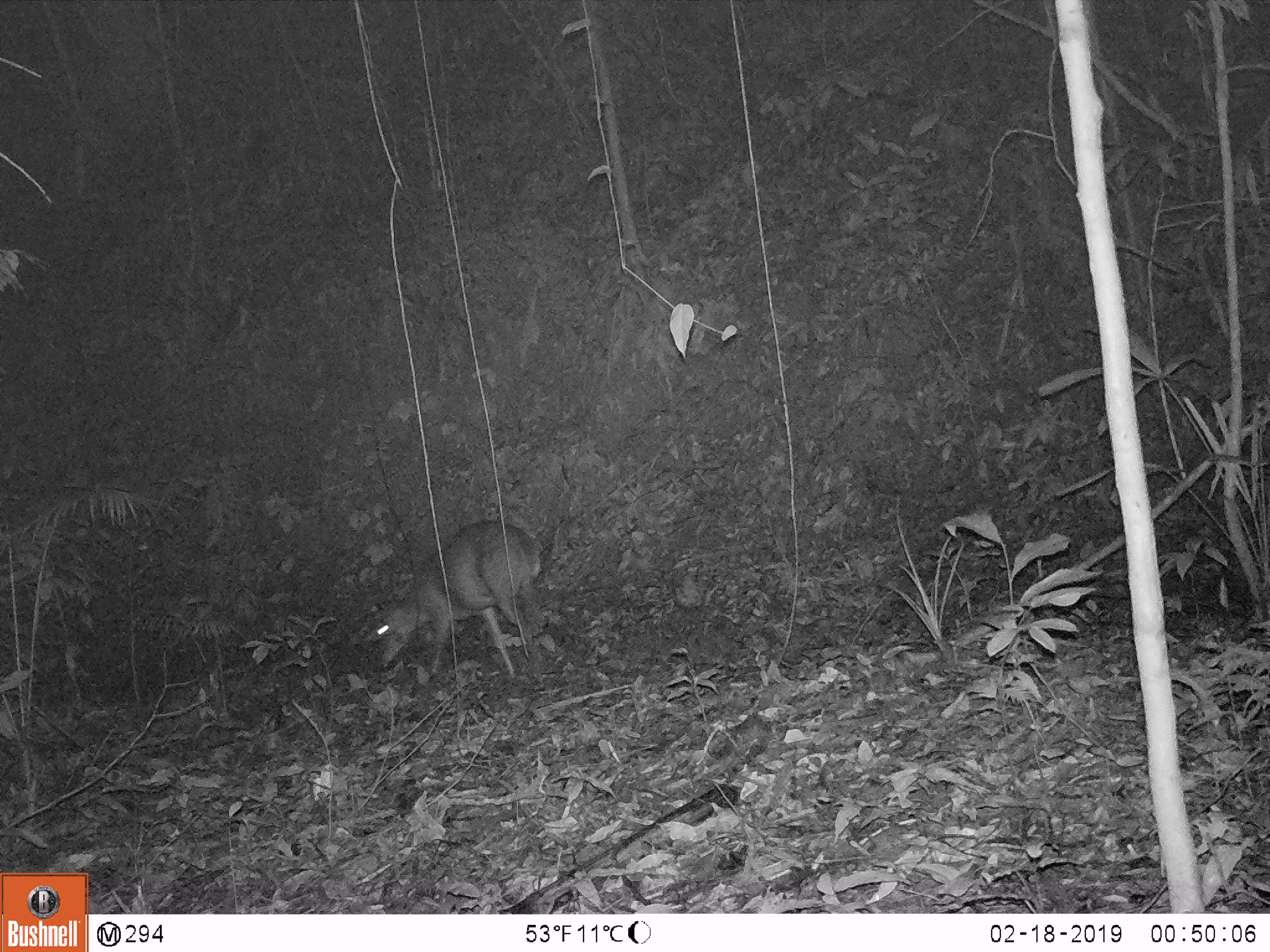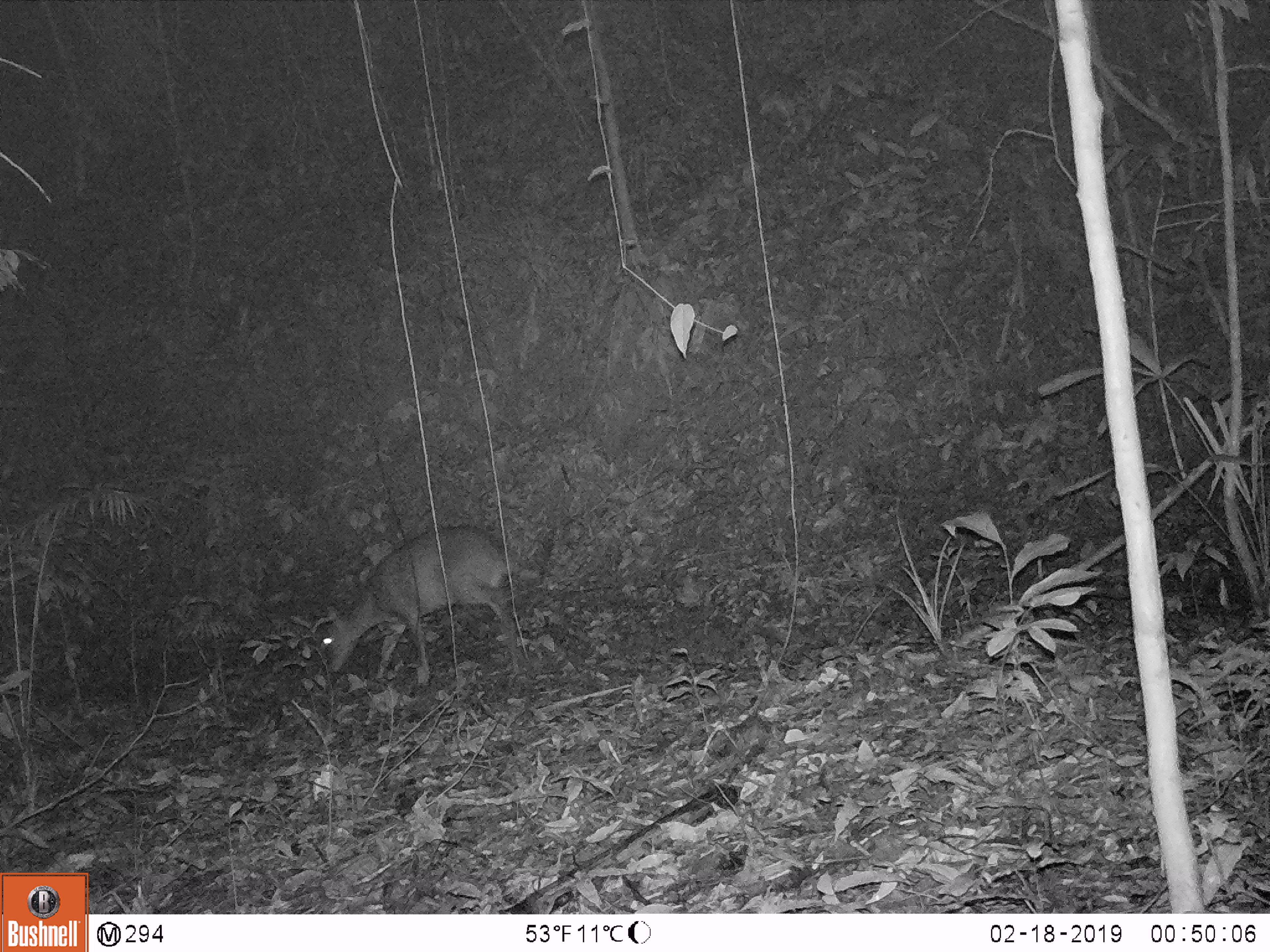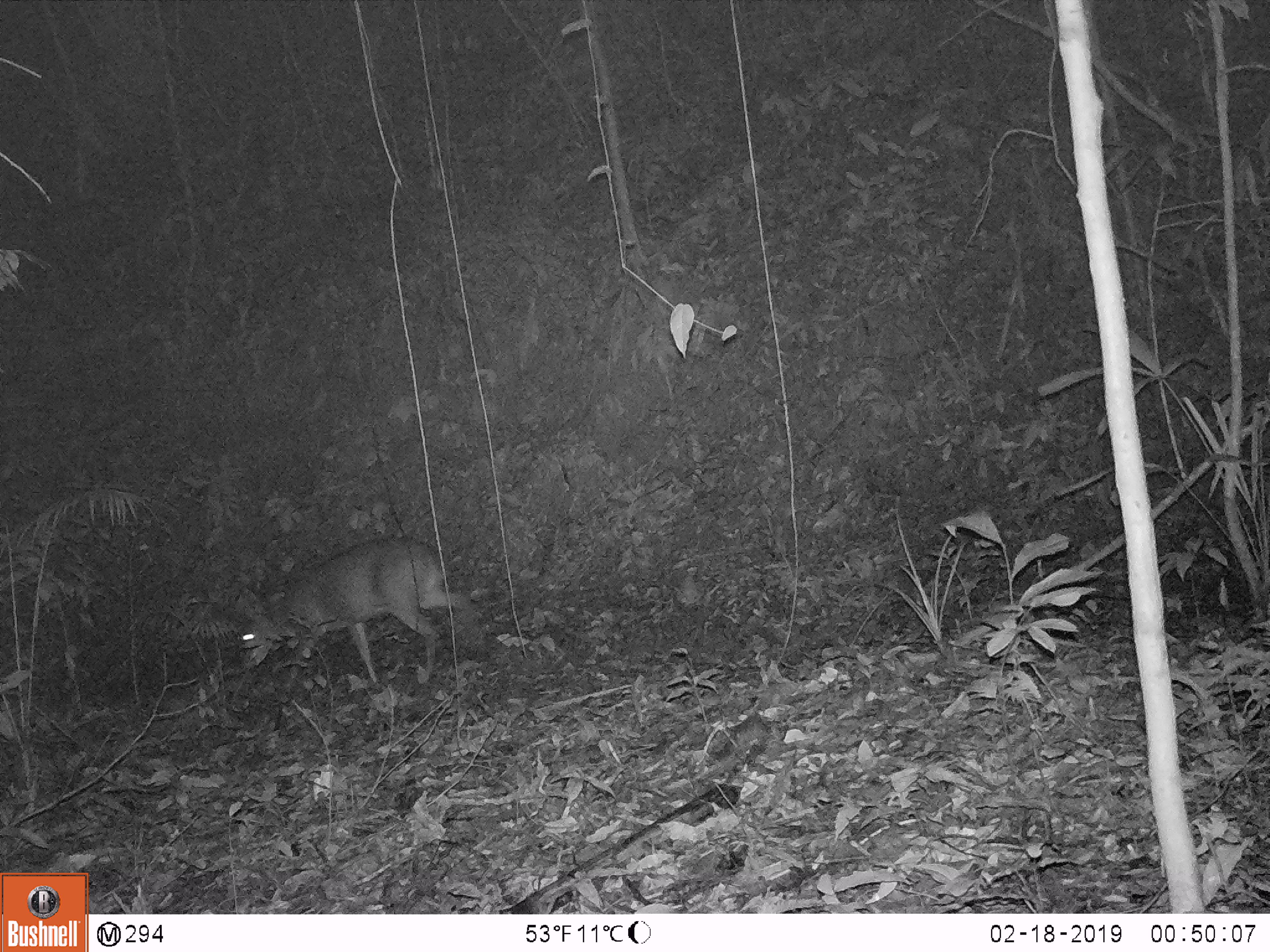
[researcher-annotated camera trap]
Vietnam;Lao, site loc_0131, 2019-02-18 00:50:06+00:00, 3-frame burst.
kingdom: Animalia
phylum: Chordata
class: Mammalia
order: Artiodactyla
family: Cervidae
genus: Muntiacus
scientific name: Muntiacus vuquangensis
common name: large-antlered muntjac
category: large antlered muntjac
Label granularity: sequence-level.